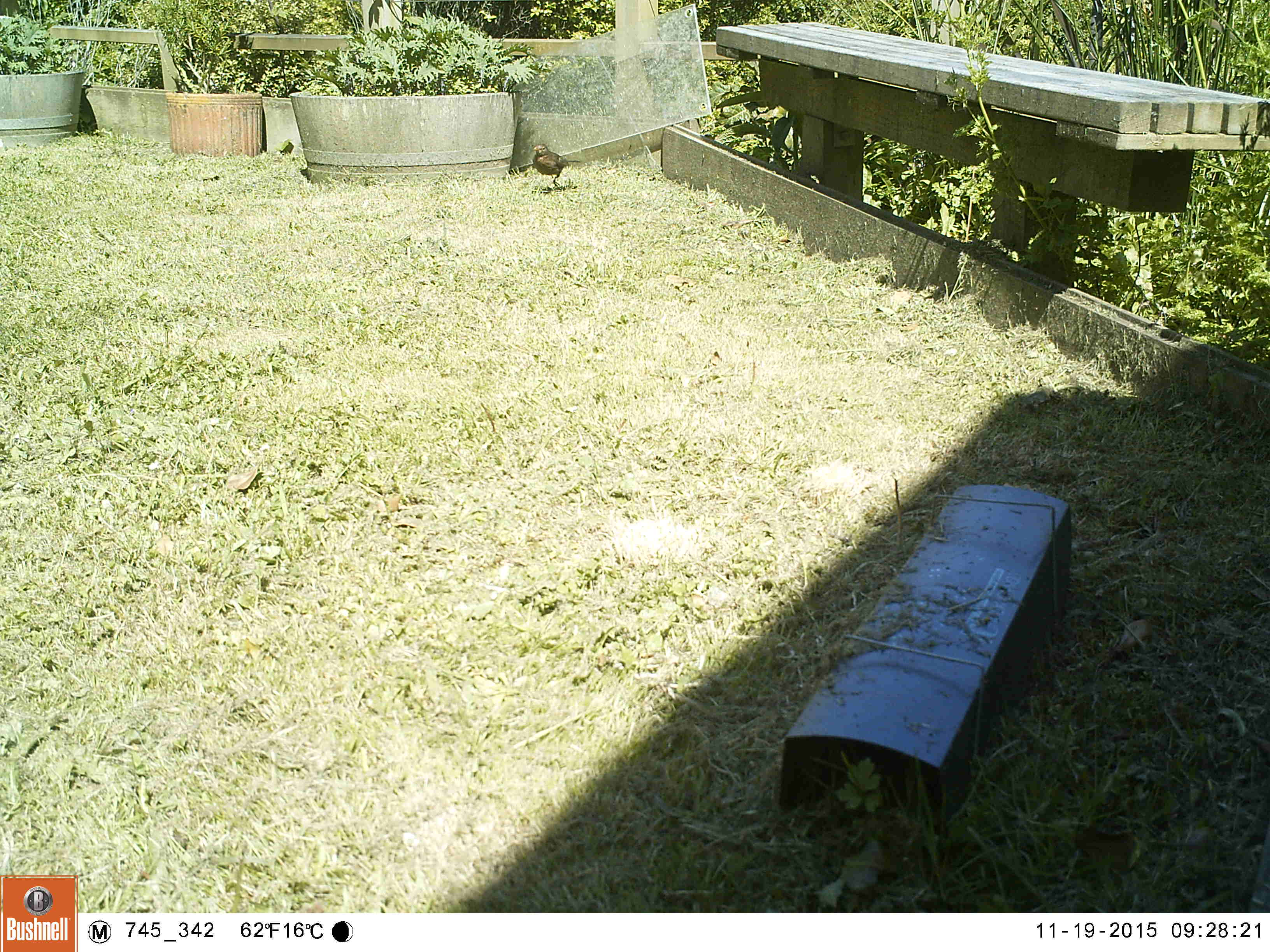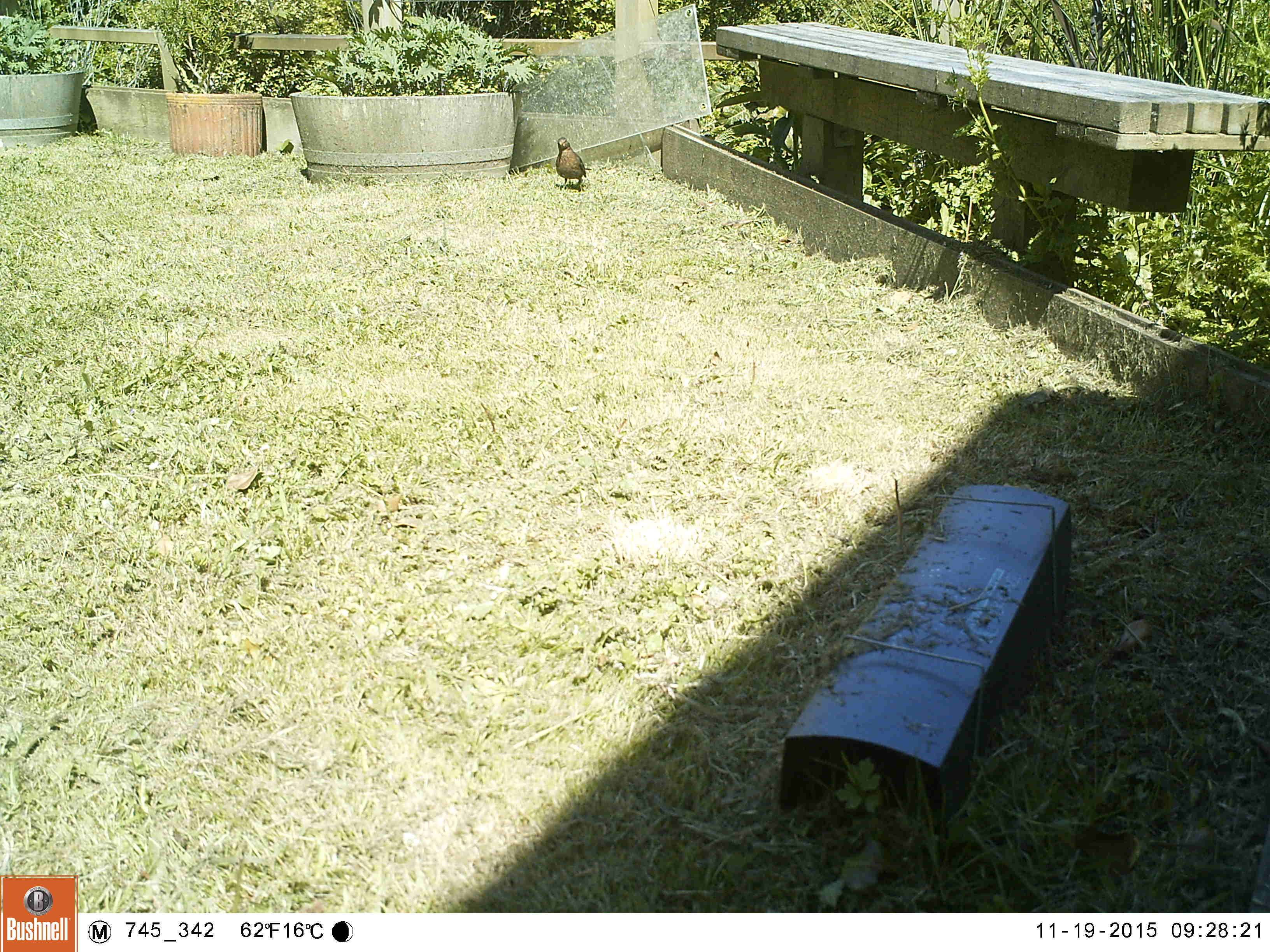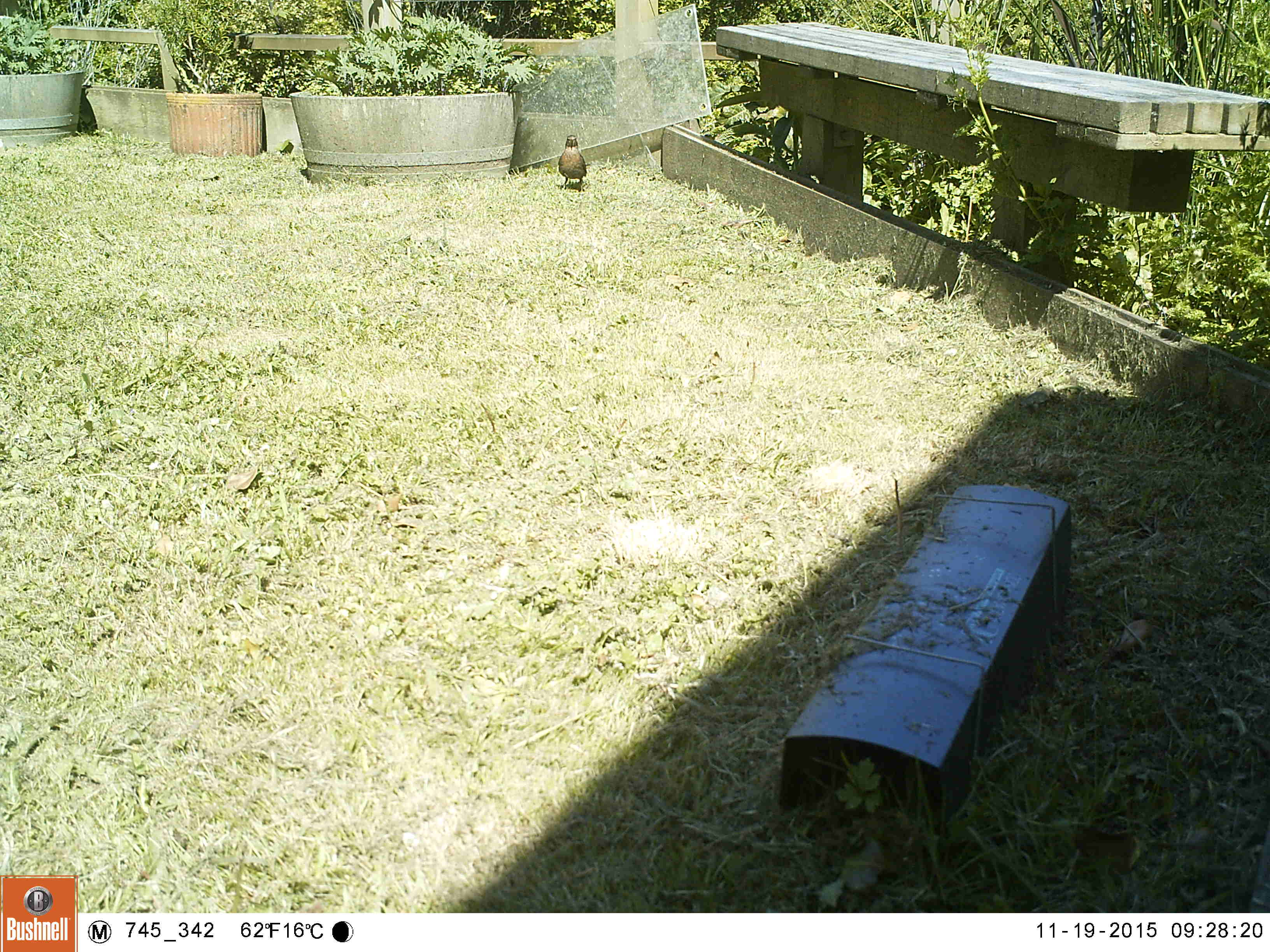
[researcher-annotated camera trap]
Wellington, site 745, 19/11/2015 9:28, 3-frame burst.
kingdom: Animalia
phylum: Chordata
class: Aves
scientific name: Aves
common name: bird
Bird (Aves).